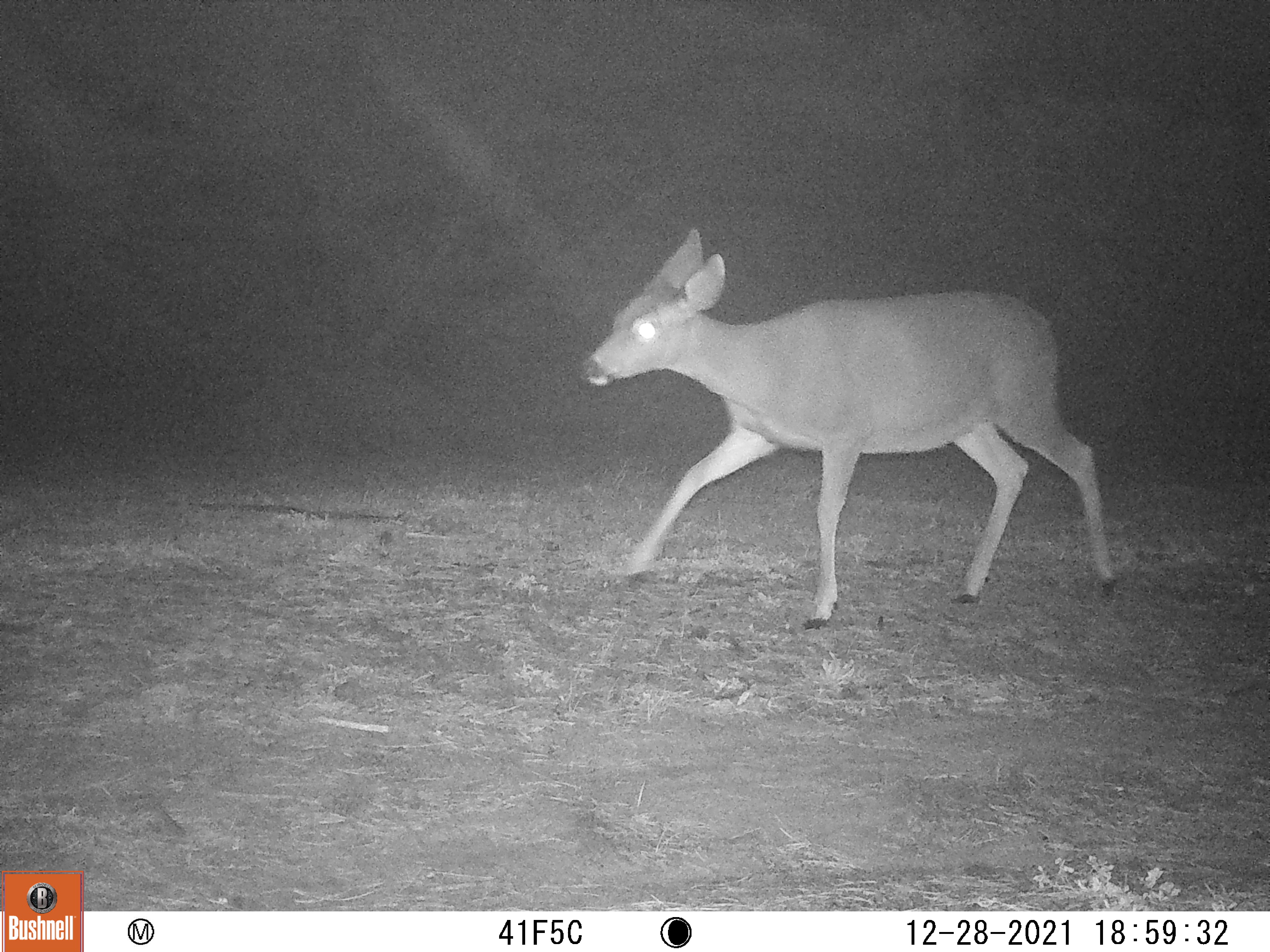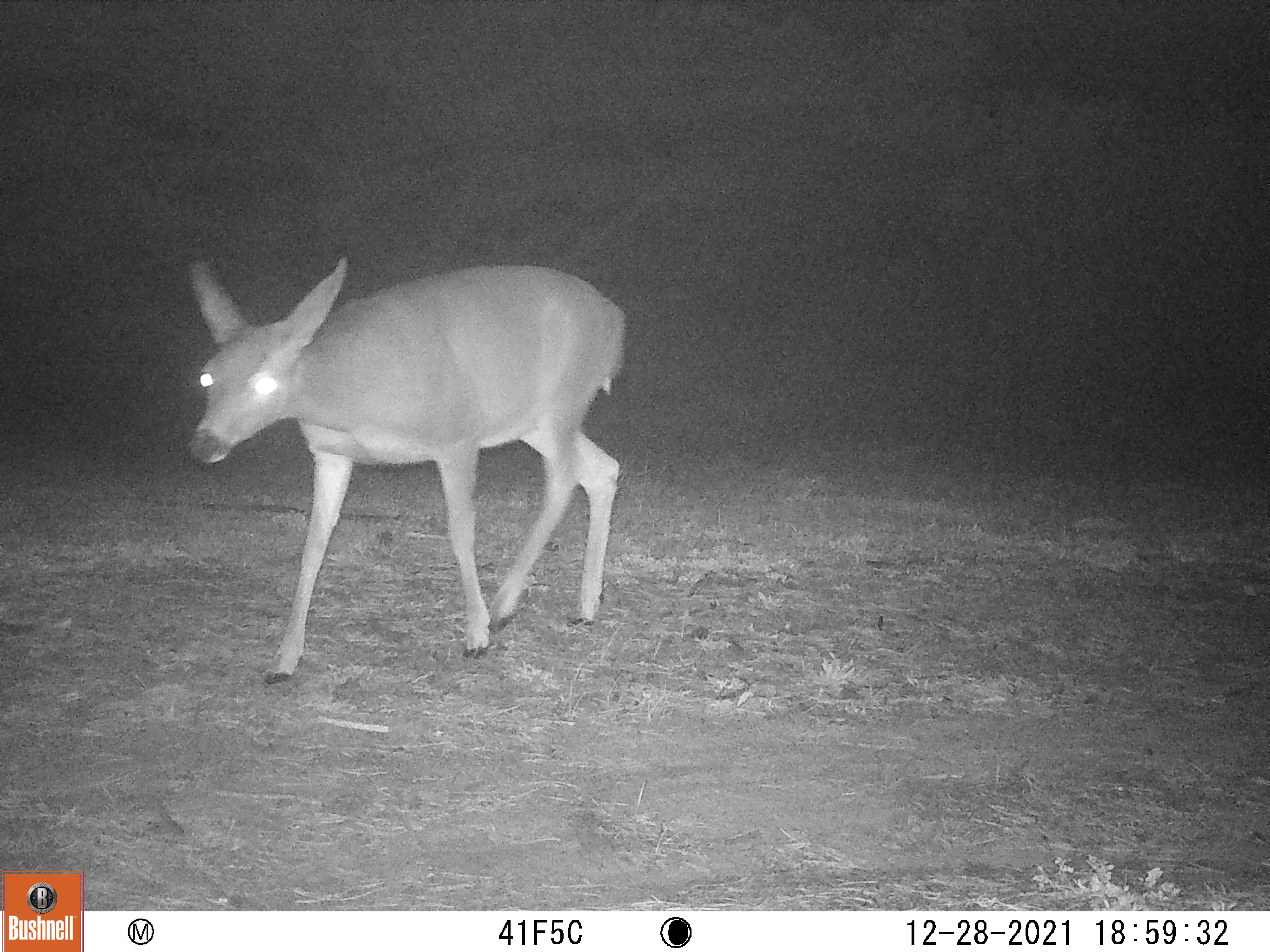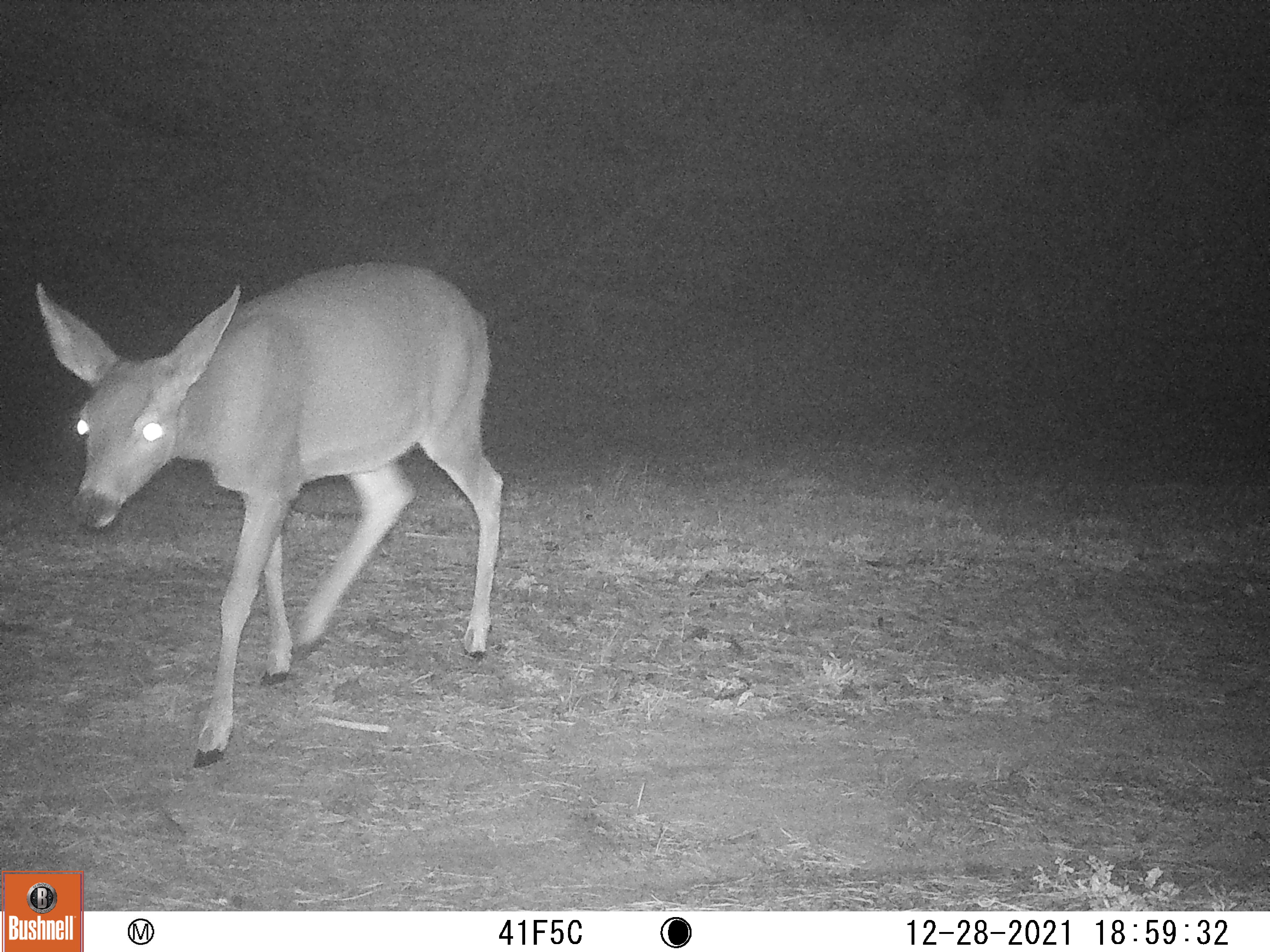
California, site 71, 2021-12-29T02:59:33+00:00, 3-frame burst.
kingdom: Animalia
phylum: Chordata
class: Mammalia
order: Artiodactyla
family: Cervidae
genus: Odocoileus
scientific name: Odocoileus hemionus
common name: mule deer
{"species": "mule deer (Odocoileus hemionus)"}